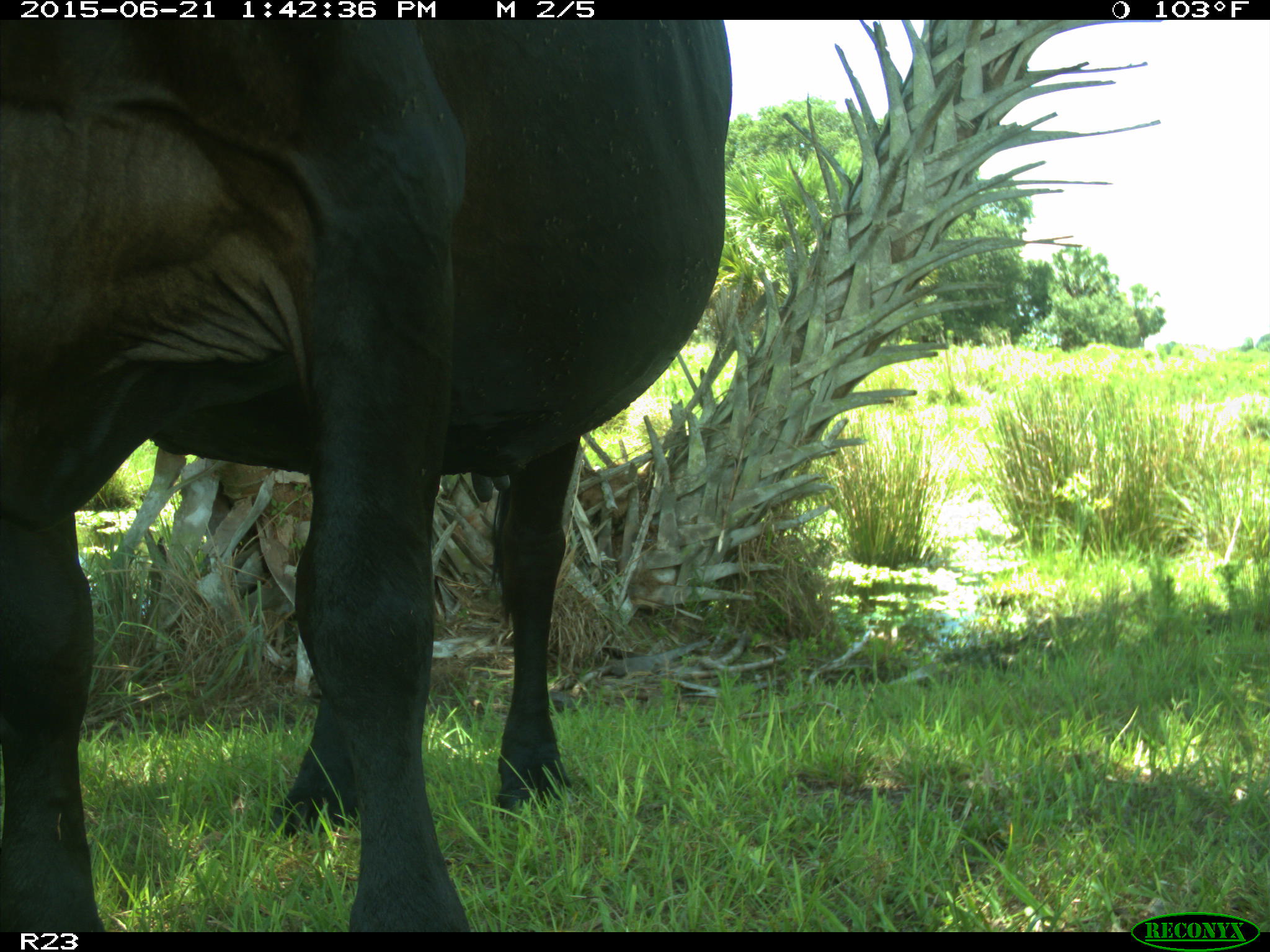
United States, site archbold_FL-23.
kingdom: Animalia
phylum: Chordata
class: Mammalia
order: Artiodactyla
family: Bovidae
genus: Bos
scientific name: Bos taurus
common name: domestic cow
Bos taurus (domestic cow).